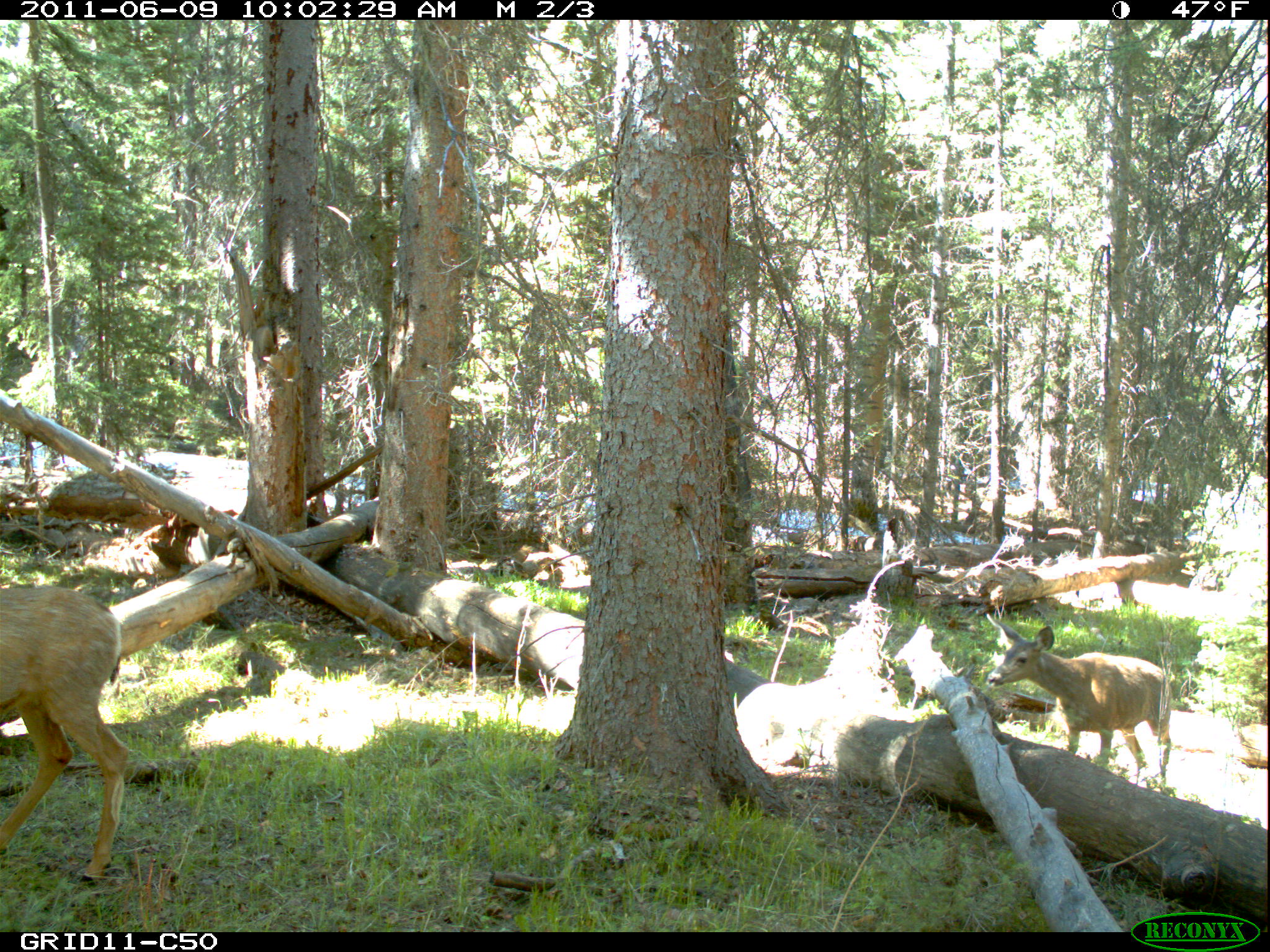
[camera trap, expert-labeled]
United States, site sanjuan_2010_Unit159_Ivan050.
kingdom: Animalia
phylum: Chordata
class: Mammalia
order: Artiodactyla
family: Cervidae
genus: Odocoileus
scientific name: Odocoileus hemionus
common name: mule deer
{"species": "Odocoileus hemionus (mule deer)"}